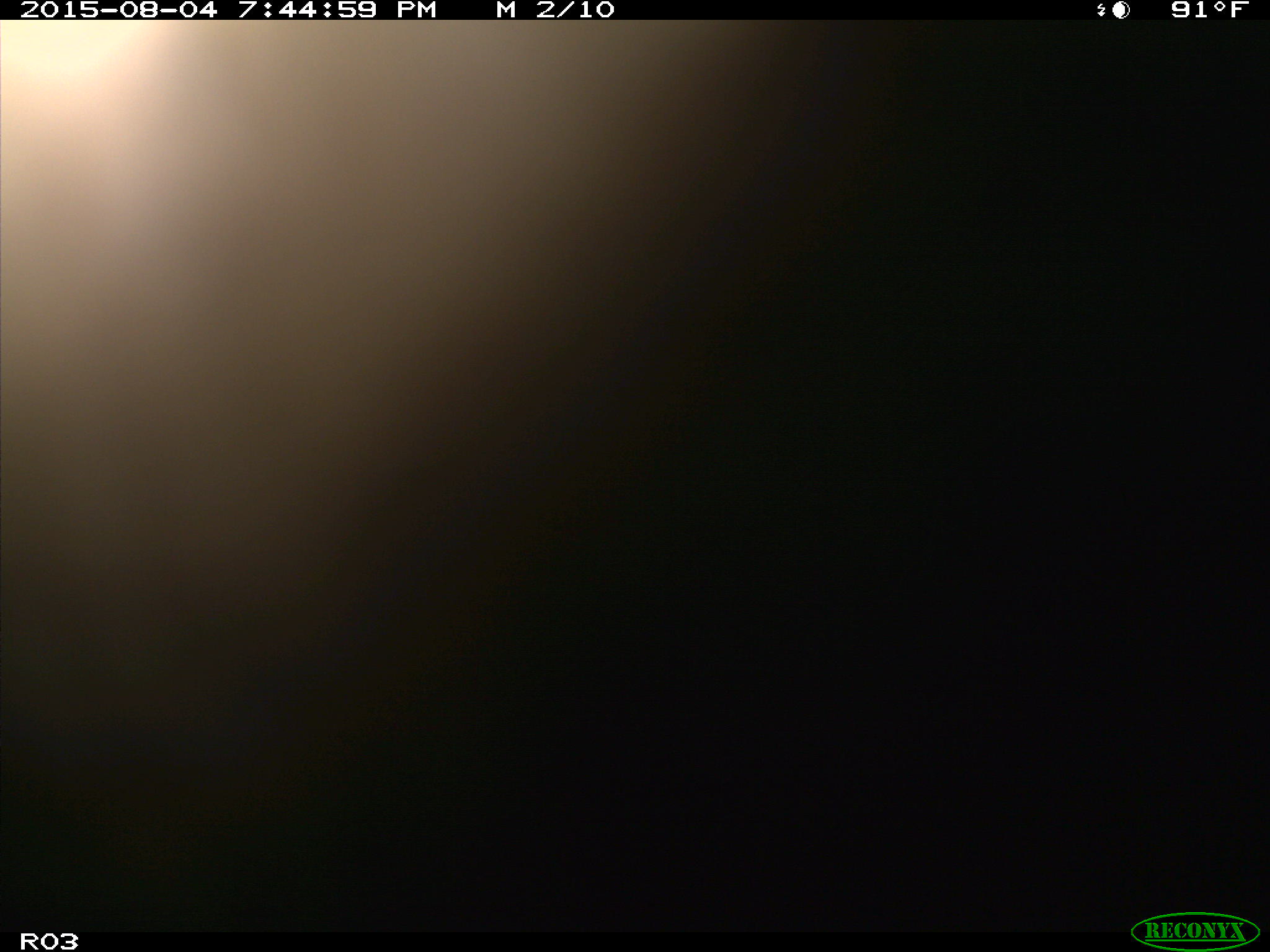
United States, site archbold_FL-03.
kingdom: Animalia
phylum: Chordata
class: Mammalia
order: Artiodactyla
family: Bovidae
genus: Bos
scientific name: Bos taurus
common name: domestic cow